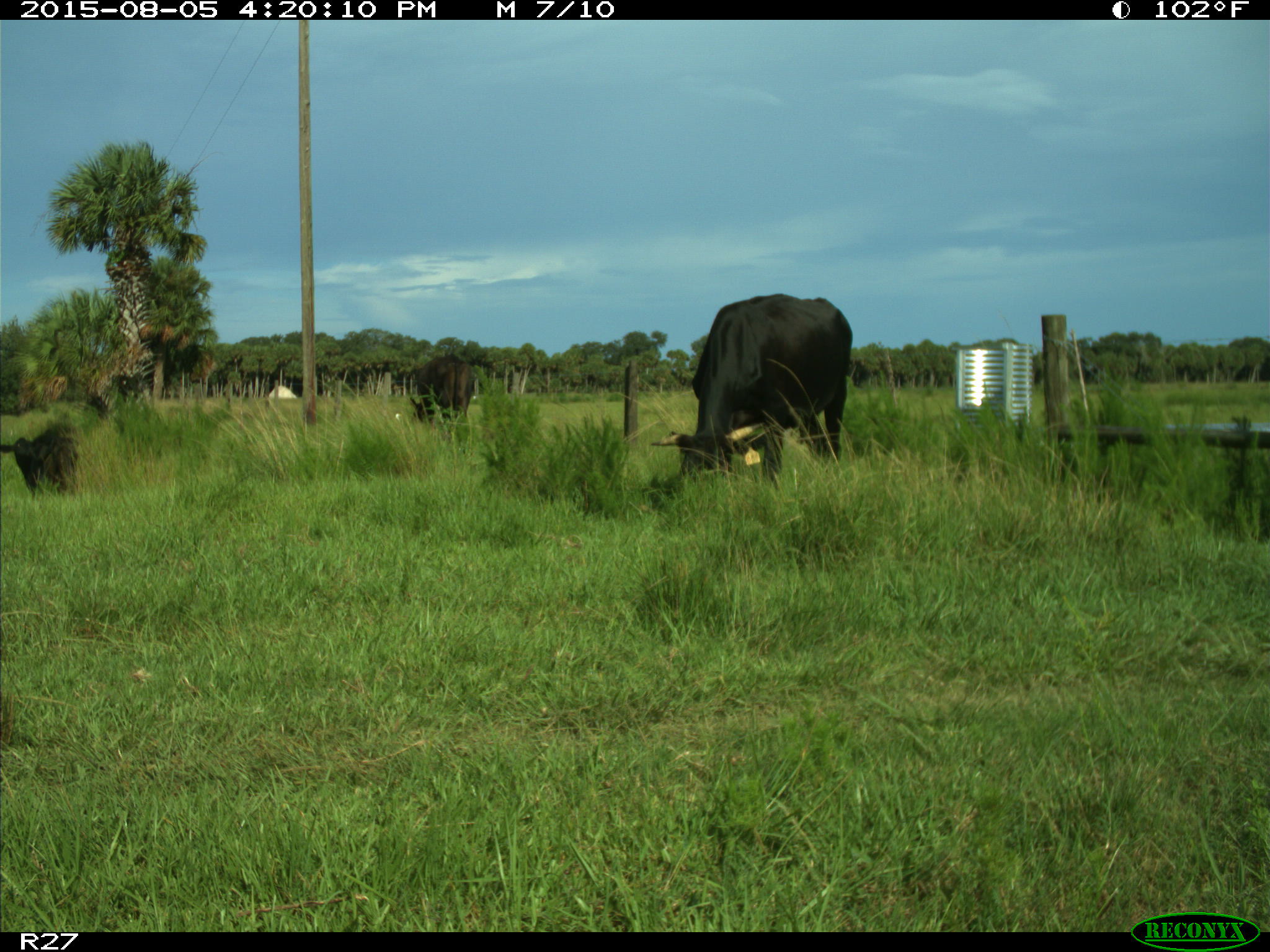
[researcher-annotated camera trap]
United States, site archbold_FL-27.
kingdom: Animalia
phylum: Chordata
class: Mammalia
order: Artiodactyla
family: Bovidae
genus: Bos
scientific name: Bos taurus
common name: domestic cow